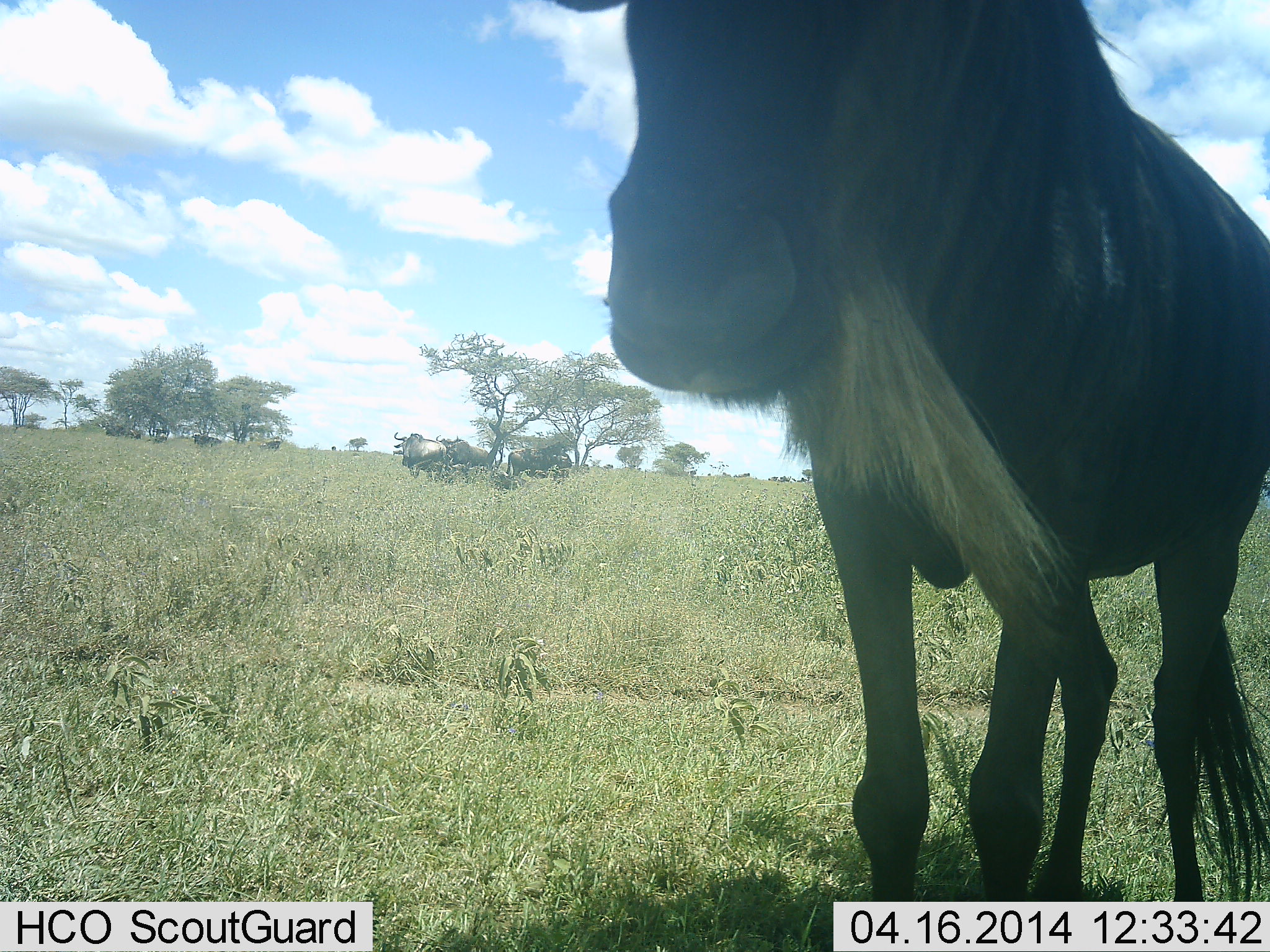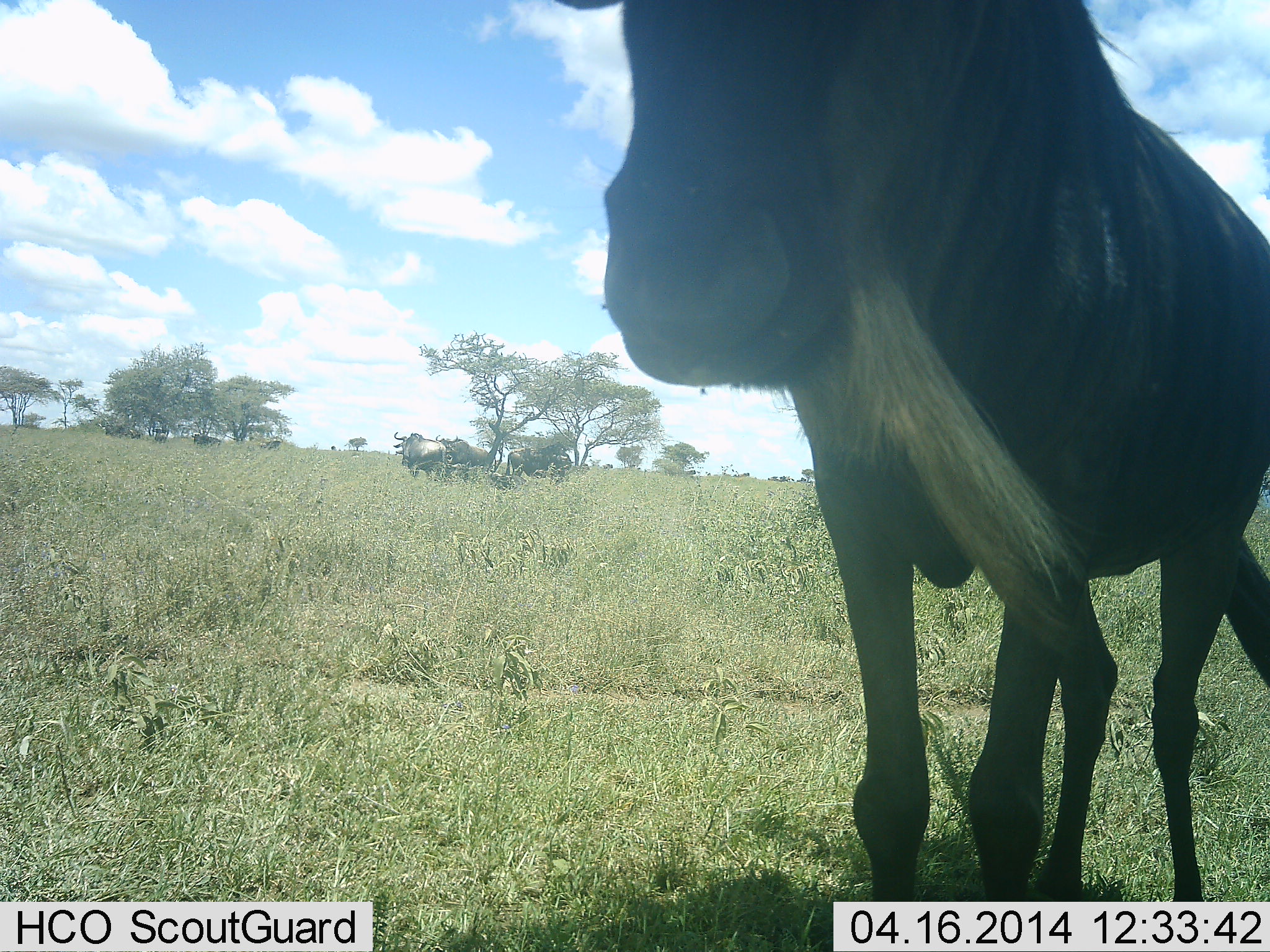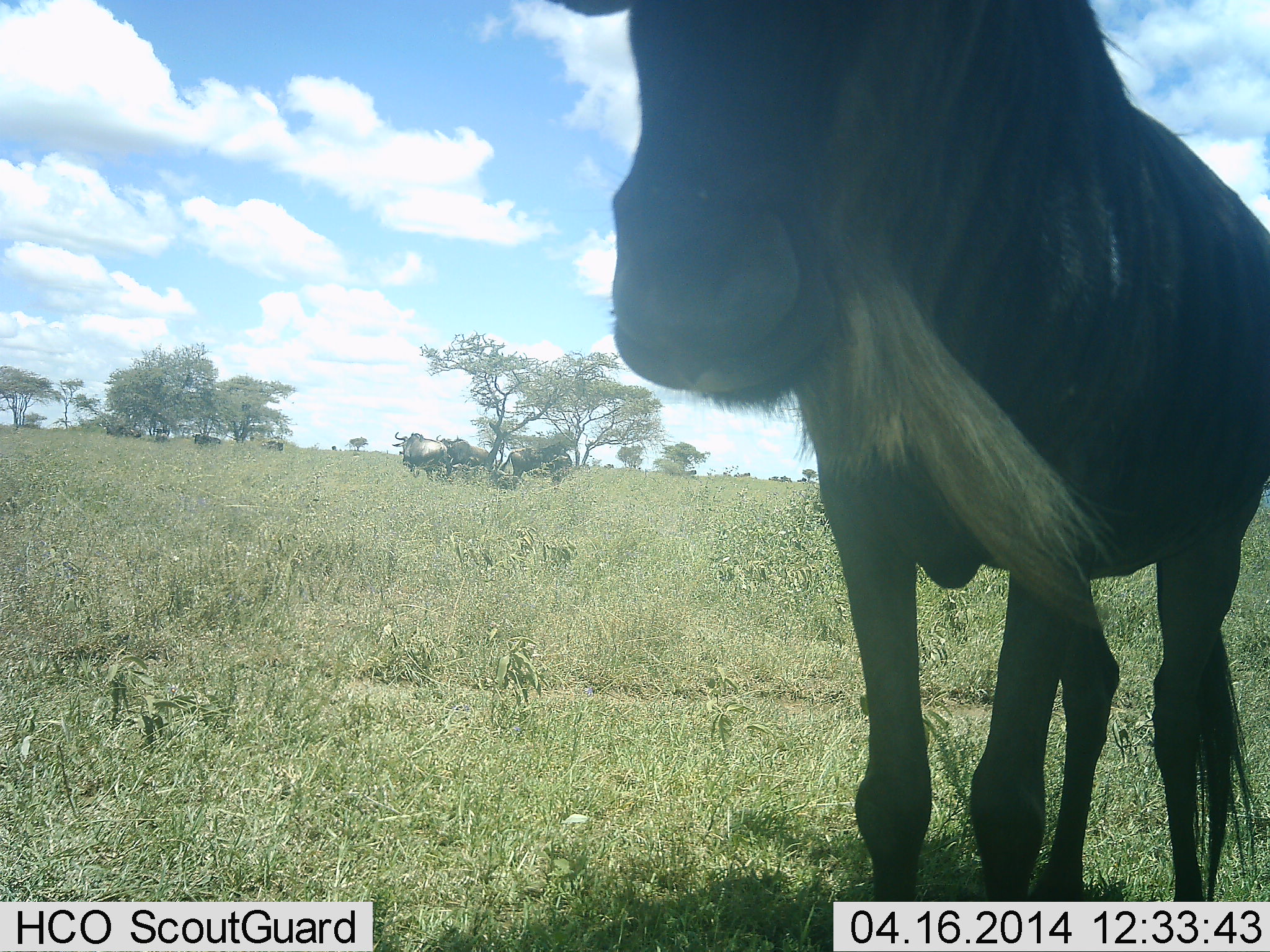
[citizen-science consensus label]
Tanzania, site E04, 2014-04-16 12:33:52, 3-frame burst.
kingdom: Animalia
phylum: Chordata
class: Mammalia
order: Artiodactyla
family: Bovidae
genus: Connochaetes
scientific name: Connochaetes taurinus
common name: blue wildebeest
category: wildebeest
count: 6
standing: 90%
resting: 10%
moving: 0%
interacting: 0%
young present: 0%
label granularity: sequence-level